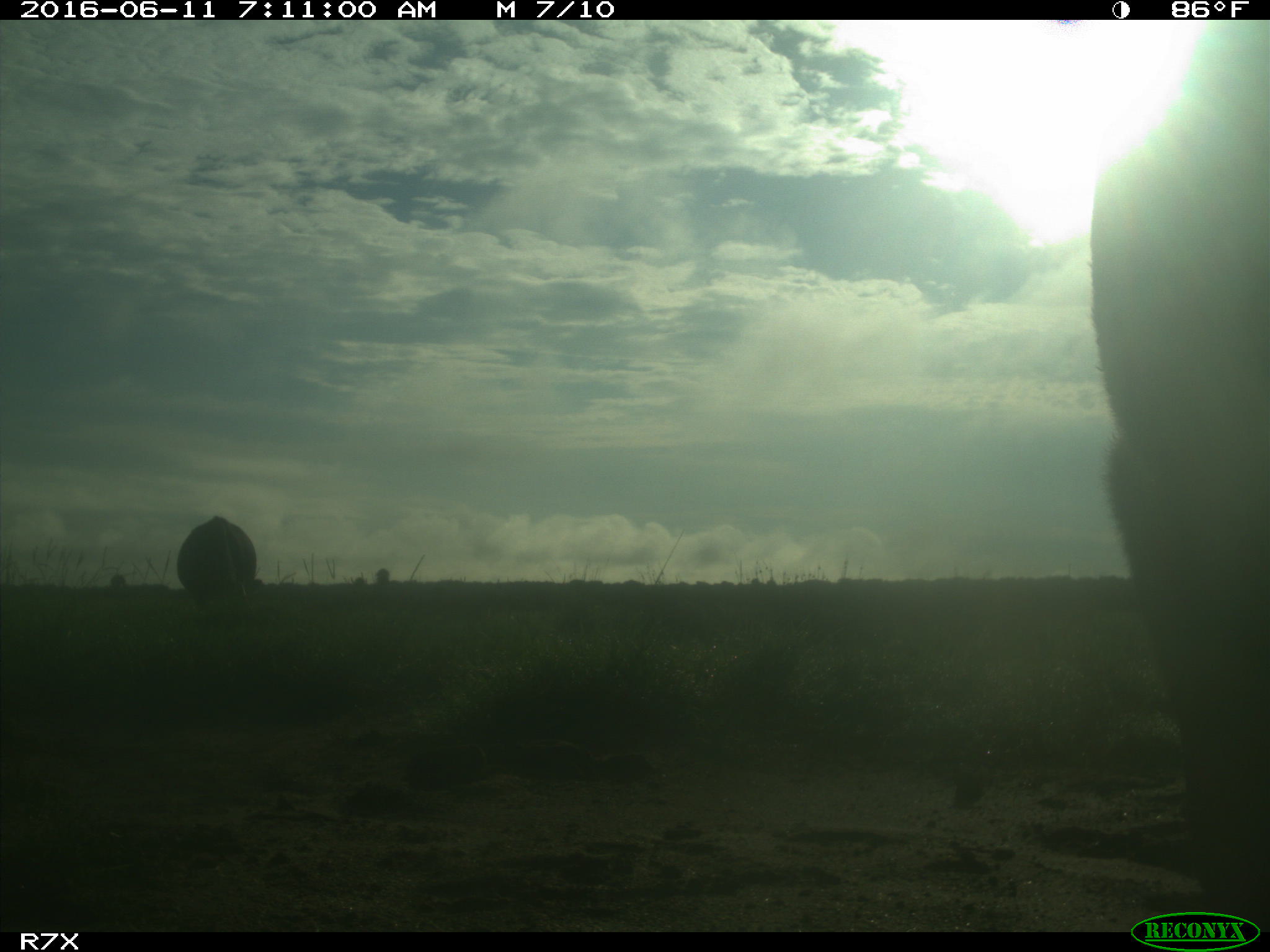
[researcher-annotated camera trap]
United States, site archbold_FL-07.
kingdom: Animalia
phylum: Chordata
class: Mammalia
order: Artiodactyla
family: Bovidae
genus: Bos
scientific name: Bos taurus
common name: domestic cow